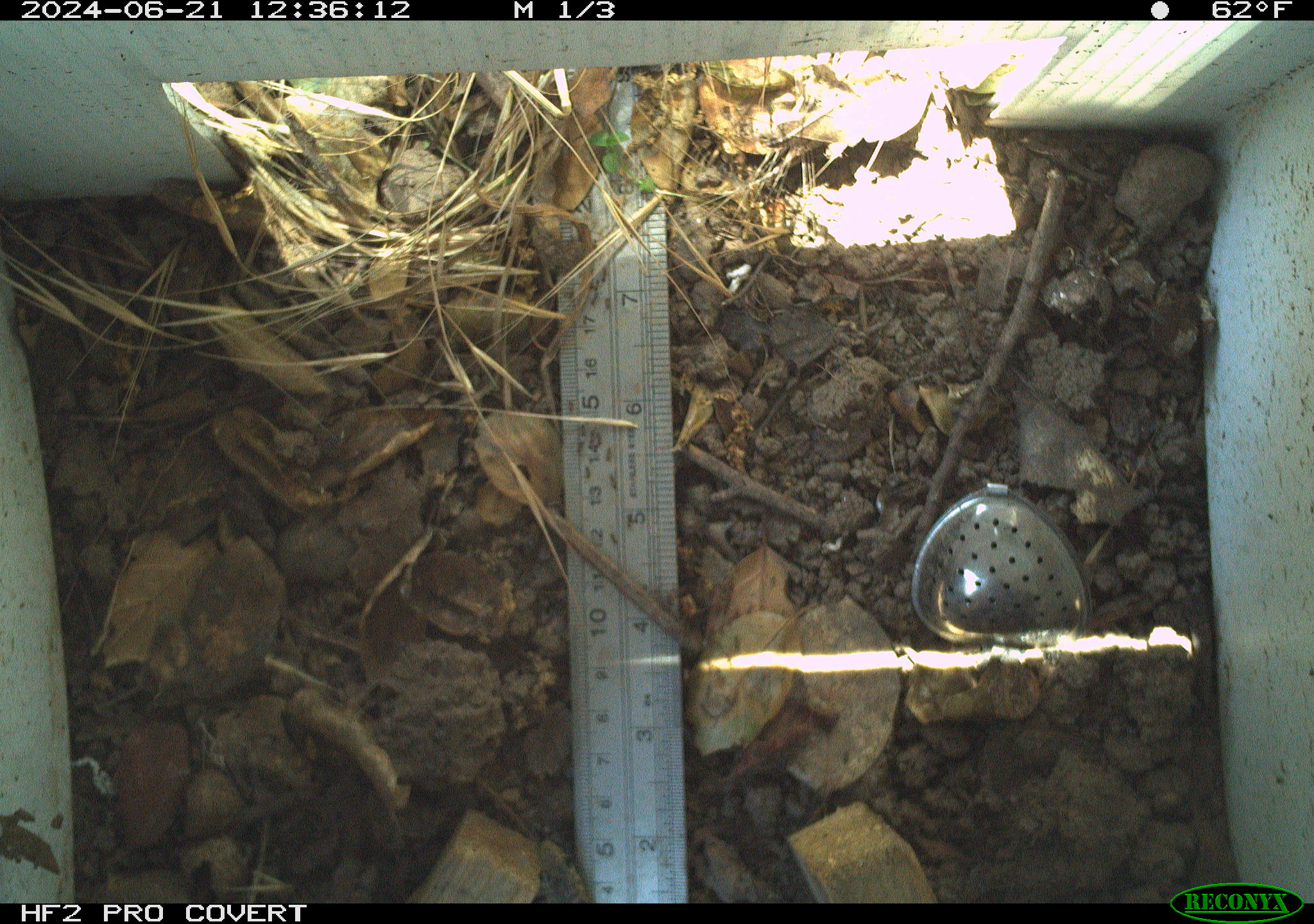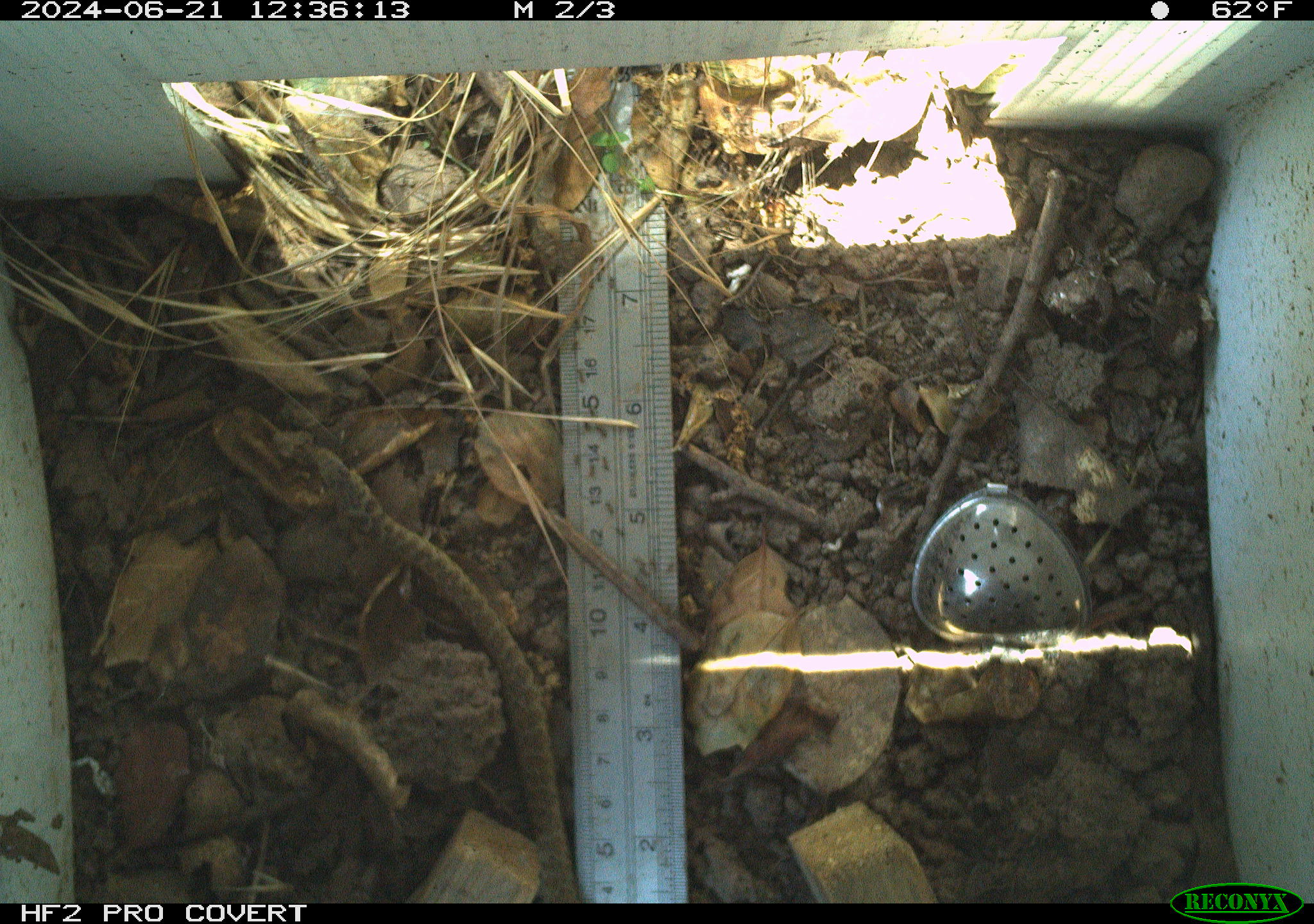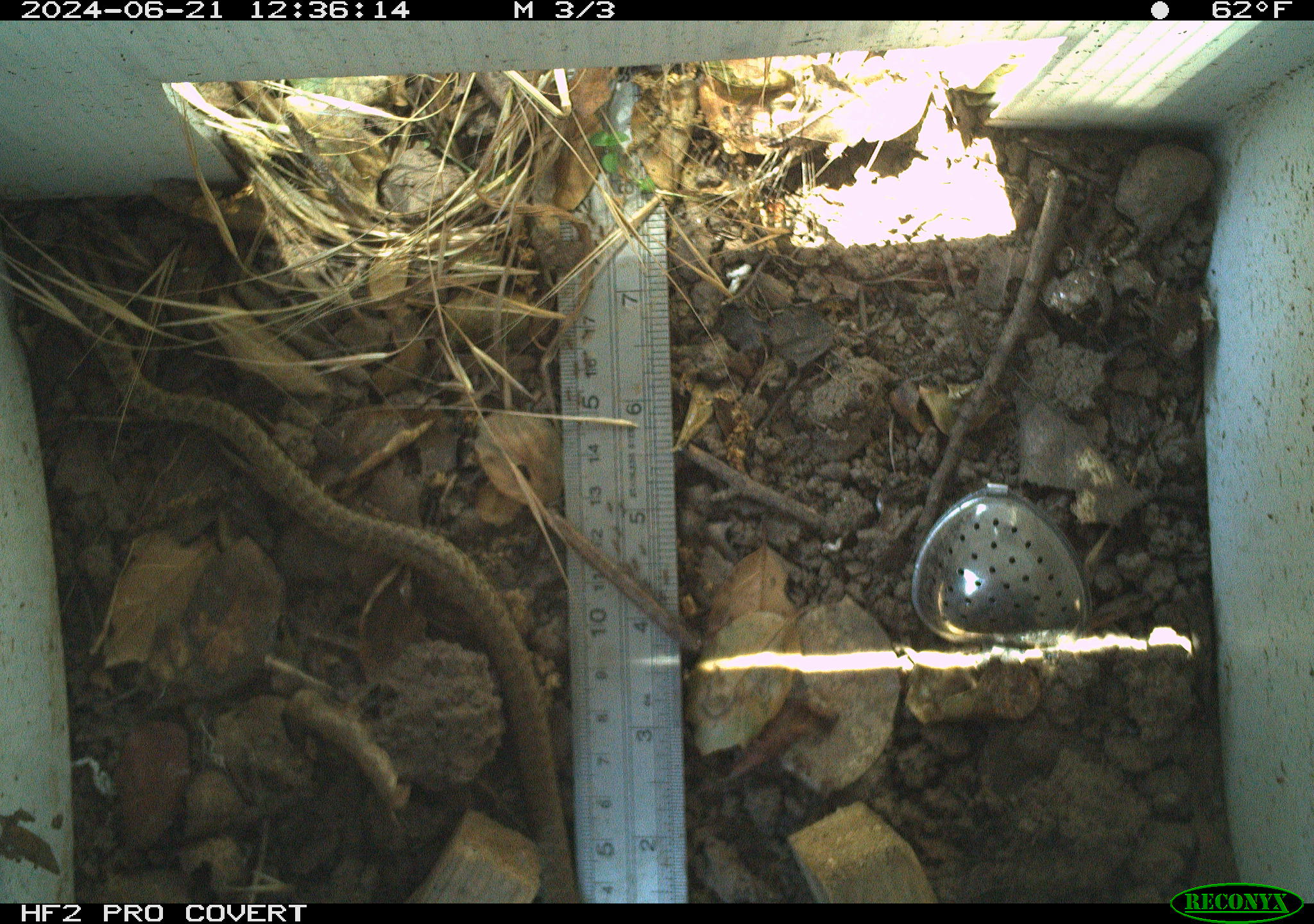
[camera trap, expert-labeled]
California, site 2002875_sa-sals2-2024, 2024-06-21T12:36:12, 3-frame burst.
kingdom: Animalia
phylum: Chordata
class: Reptilia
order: Squamata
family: Colubridae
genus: Coluber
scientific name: Coluber constrictor mormon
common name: western yellow-bellied racer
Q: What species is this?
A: Western yellow-bellied racer (Coluber constrictor mormon).